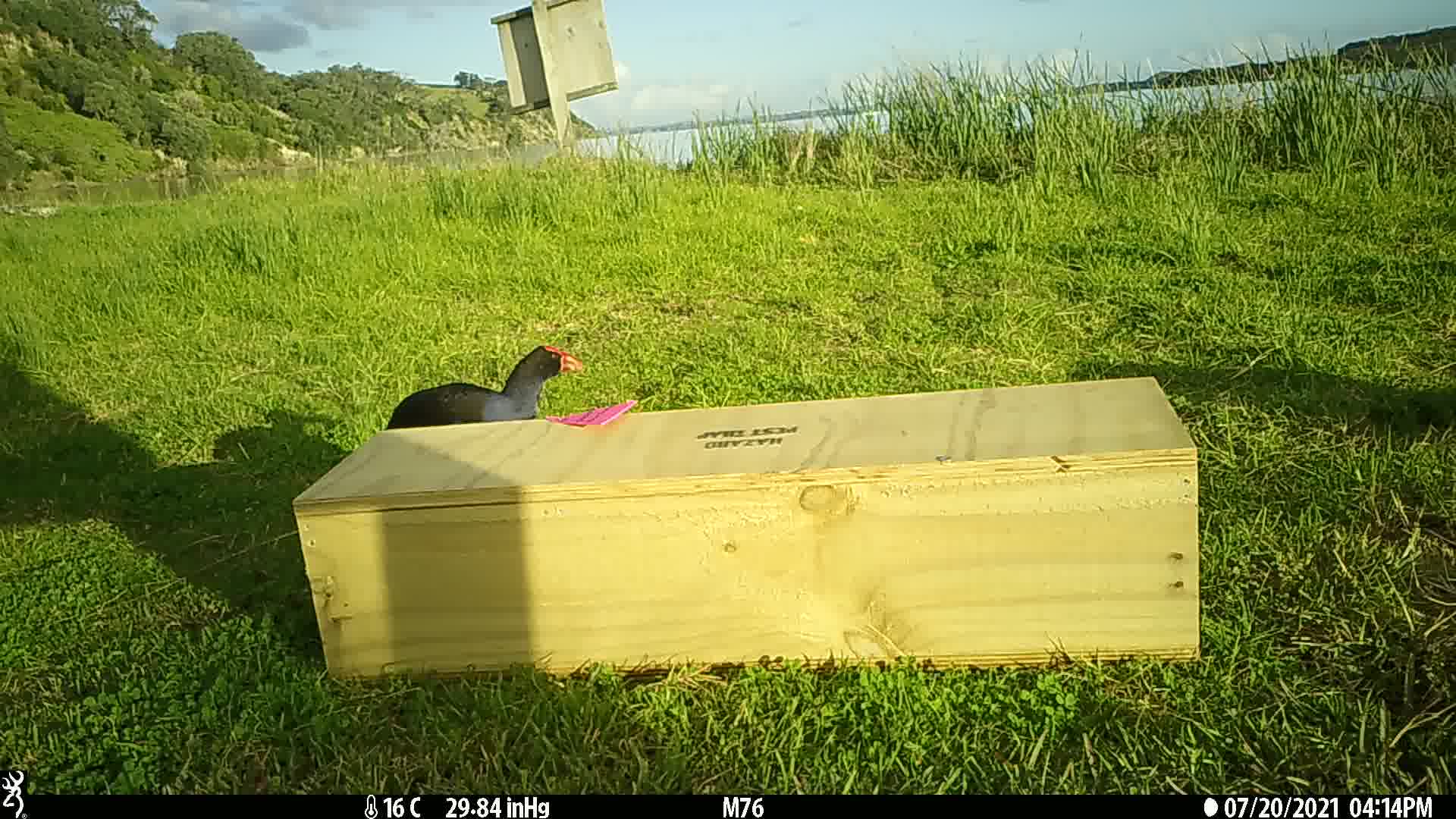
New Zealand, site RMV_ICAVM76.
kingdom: Animalia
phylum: Chordata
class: Aves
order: Gruiformes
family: Rallidae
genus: Porphyrio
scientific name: Porphyrio melanotus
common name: australasian swamphen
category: pukeko